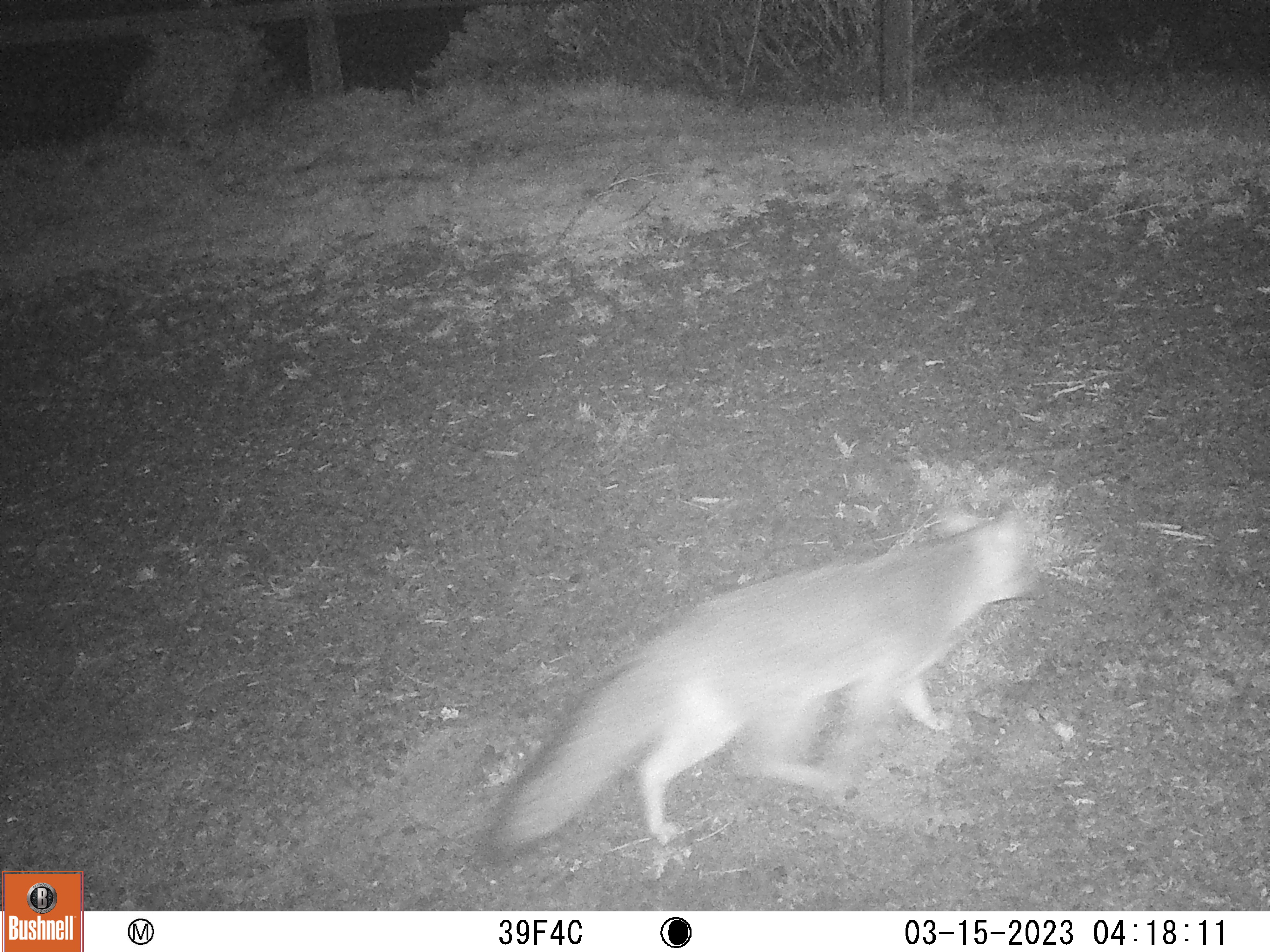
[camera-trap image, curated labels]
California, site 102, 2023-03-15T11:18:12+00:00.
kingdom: Animalia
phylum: Chordata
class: Mammalia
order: Carnivora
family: Canidae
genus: Urocyon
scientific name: Urocyon cinereoargenteus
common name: gray fox